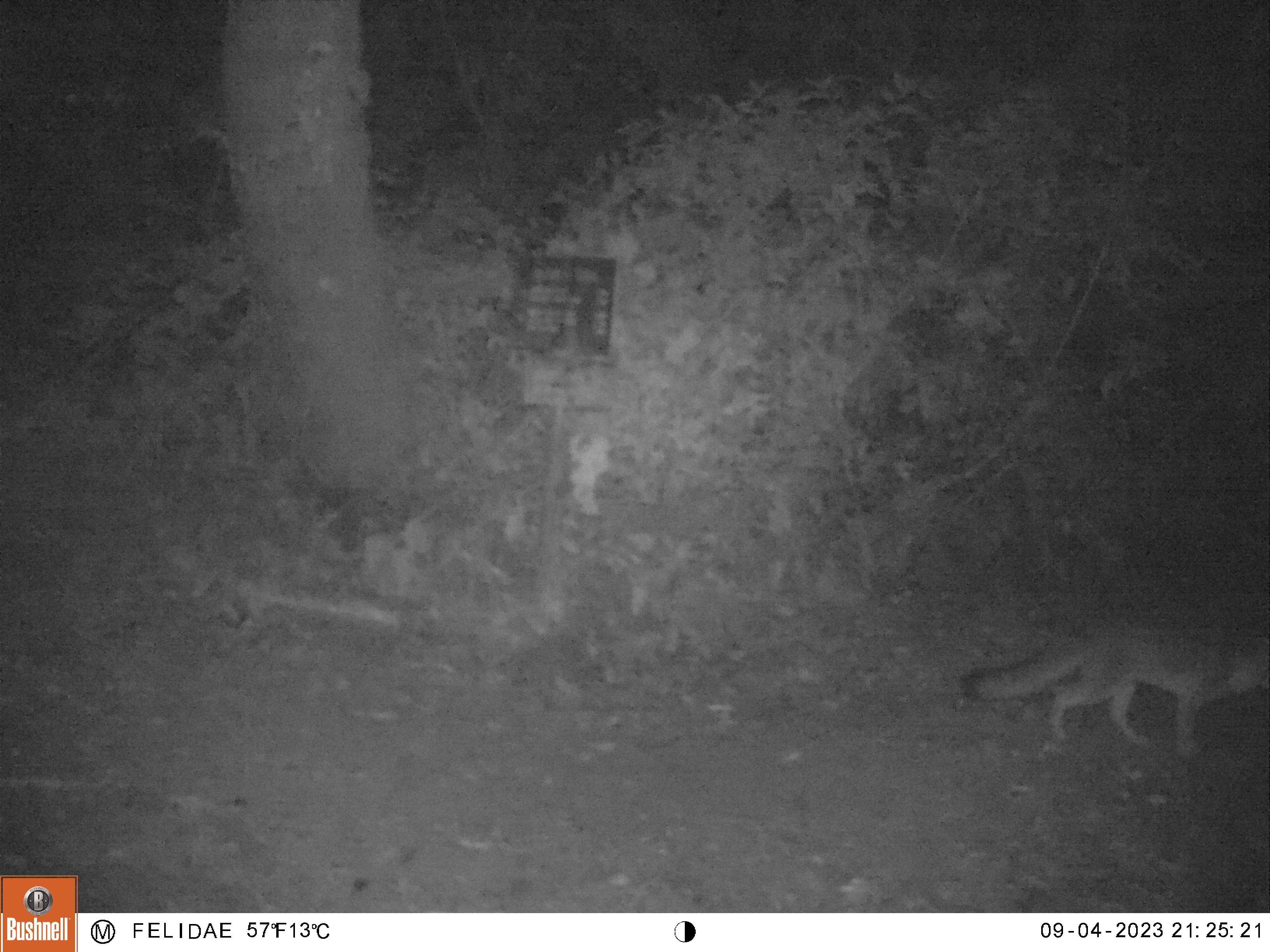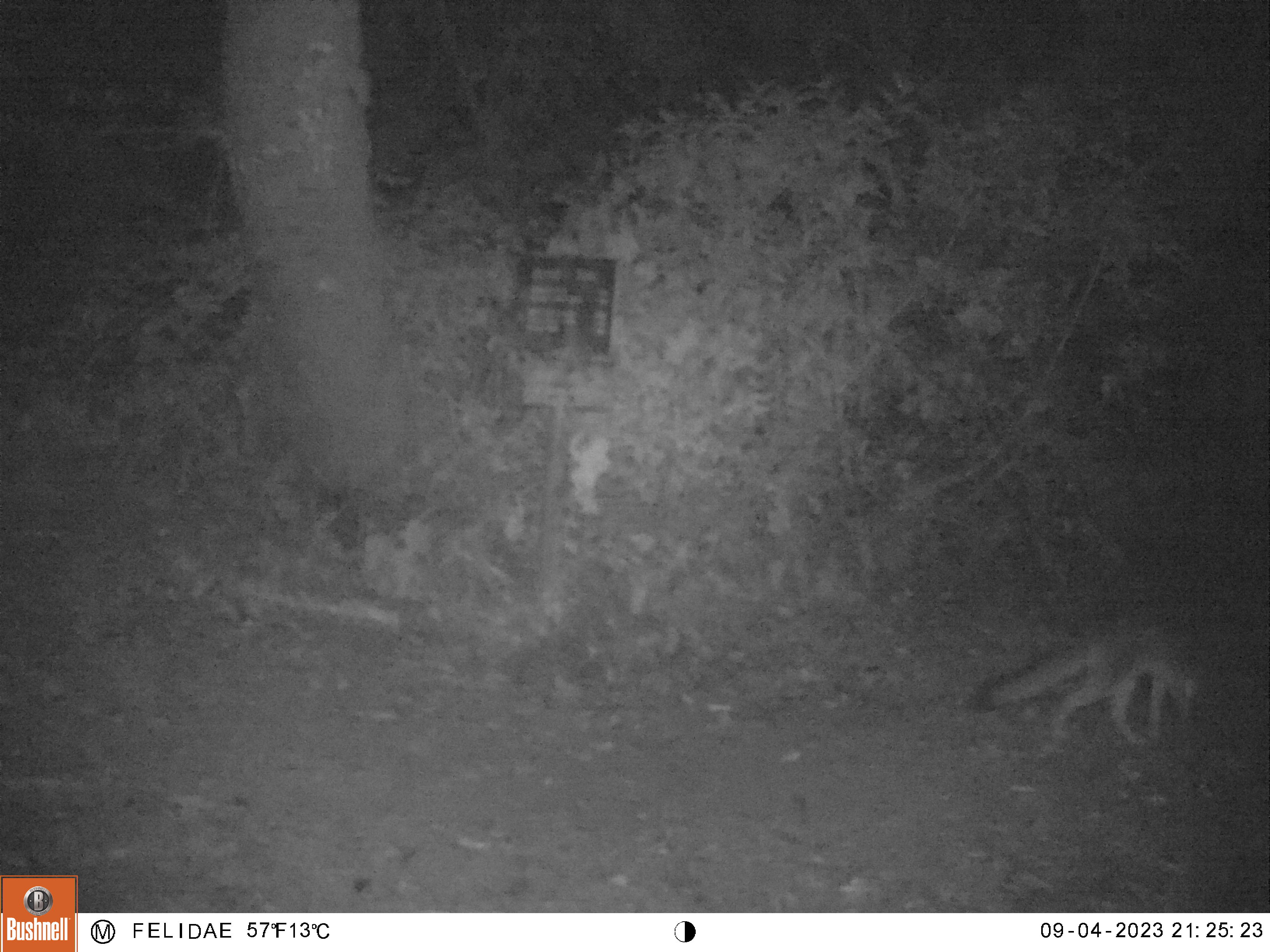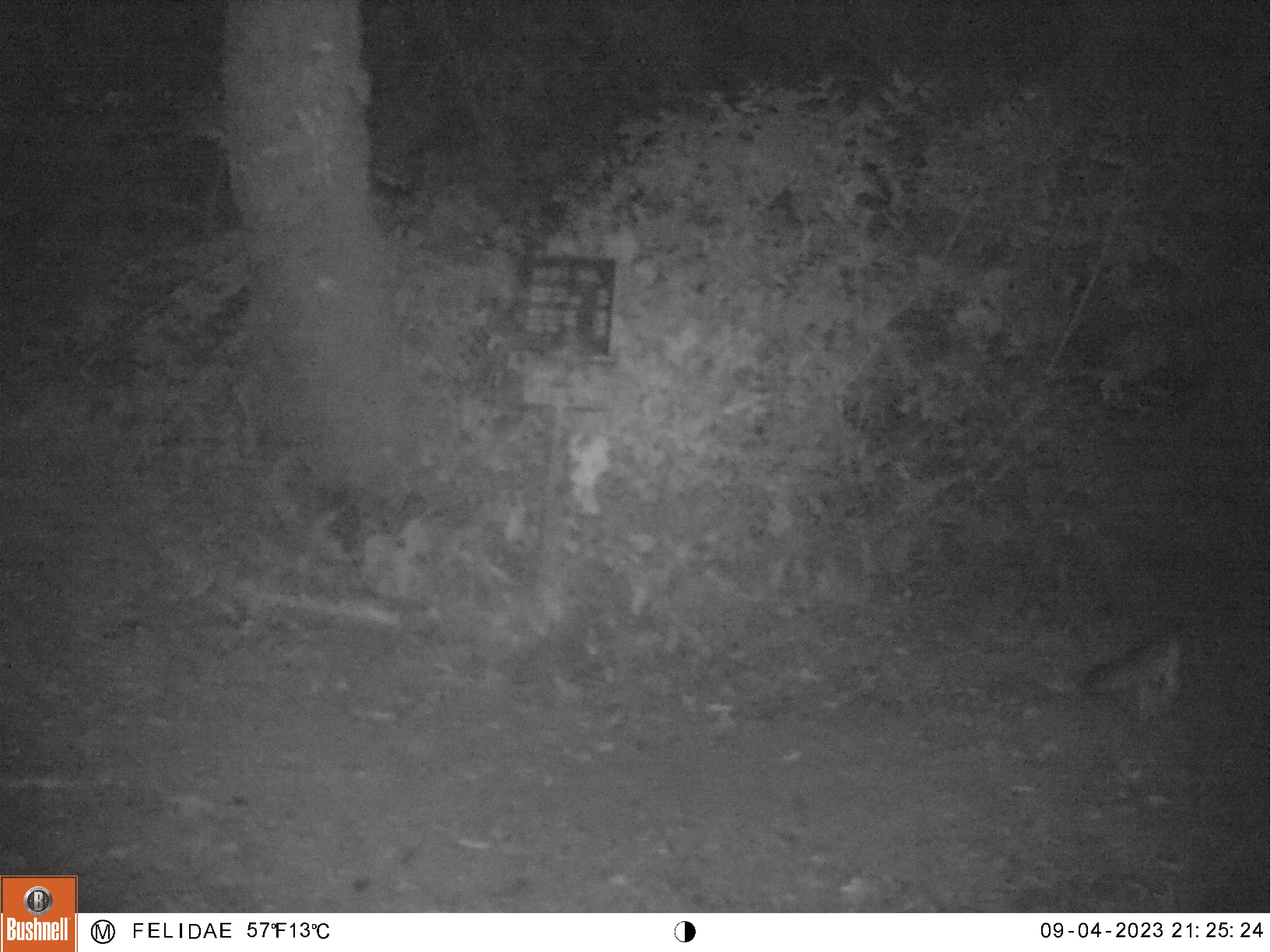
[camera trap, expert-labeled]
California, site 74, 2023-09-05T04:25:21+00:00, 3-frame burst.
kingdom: Animalia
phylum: Chordata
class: Mammalia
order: Carnivora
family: Canidae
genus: Urocyon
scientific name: Urocyon cinereoargenteus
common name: gray fox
Gray fox (Urocyon cinereoargenteus).